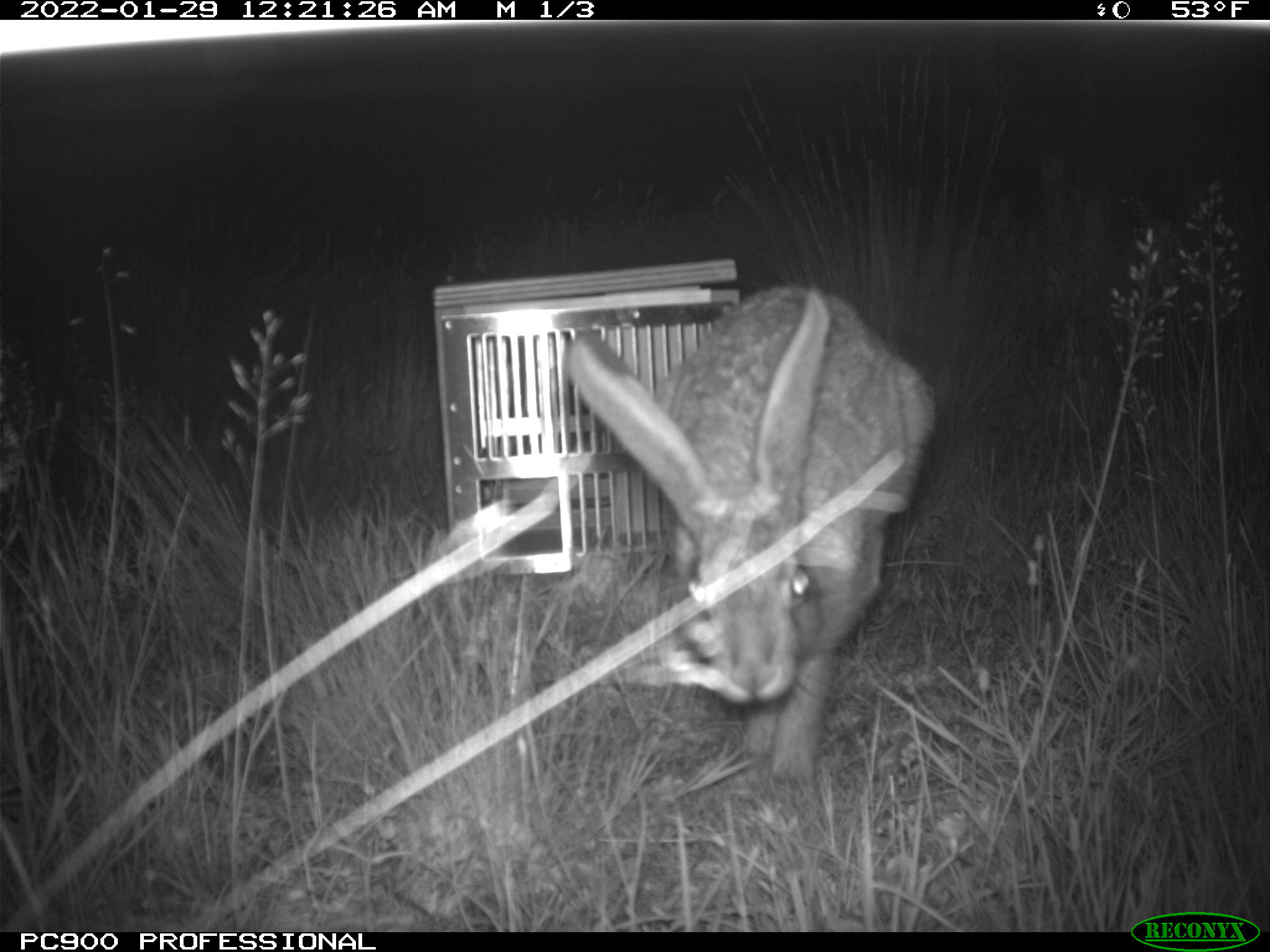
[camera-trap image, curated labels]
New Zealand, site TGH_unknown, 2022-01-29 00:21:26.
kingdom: Animalia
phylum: Chordata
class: Mammalia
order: Lagomorpha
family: Leporidae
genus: Lepus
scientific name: Lepus europaeus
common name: brown hare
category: hare